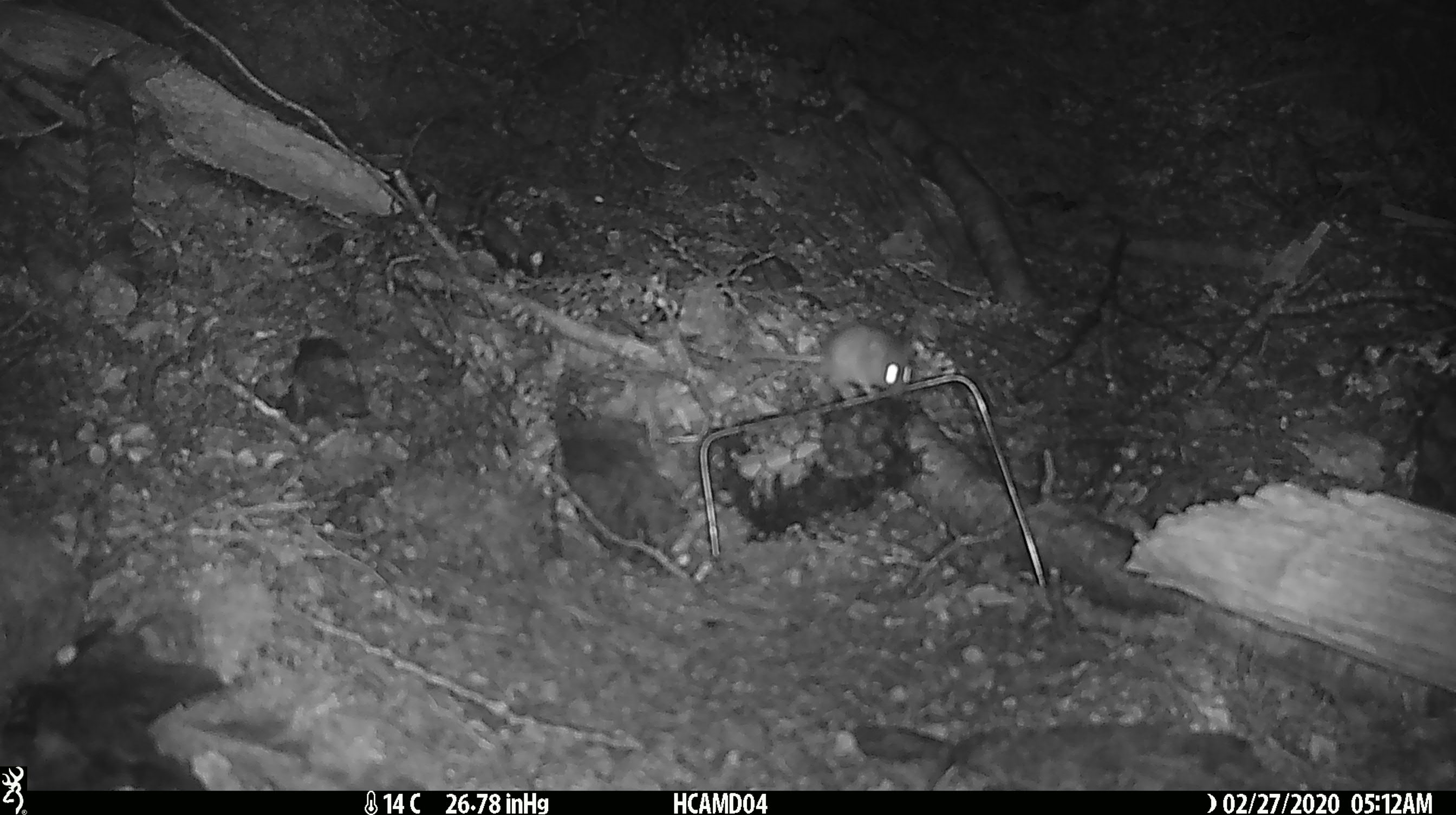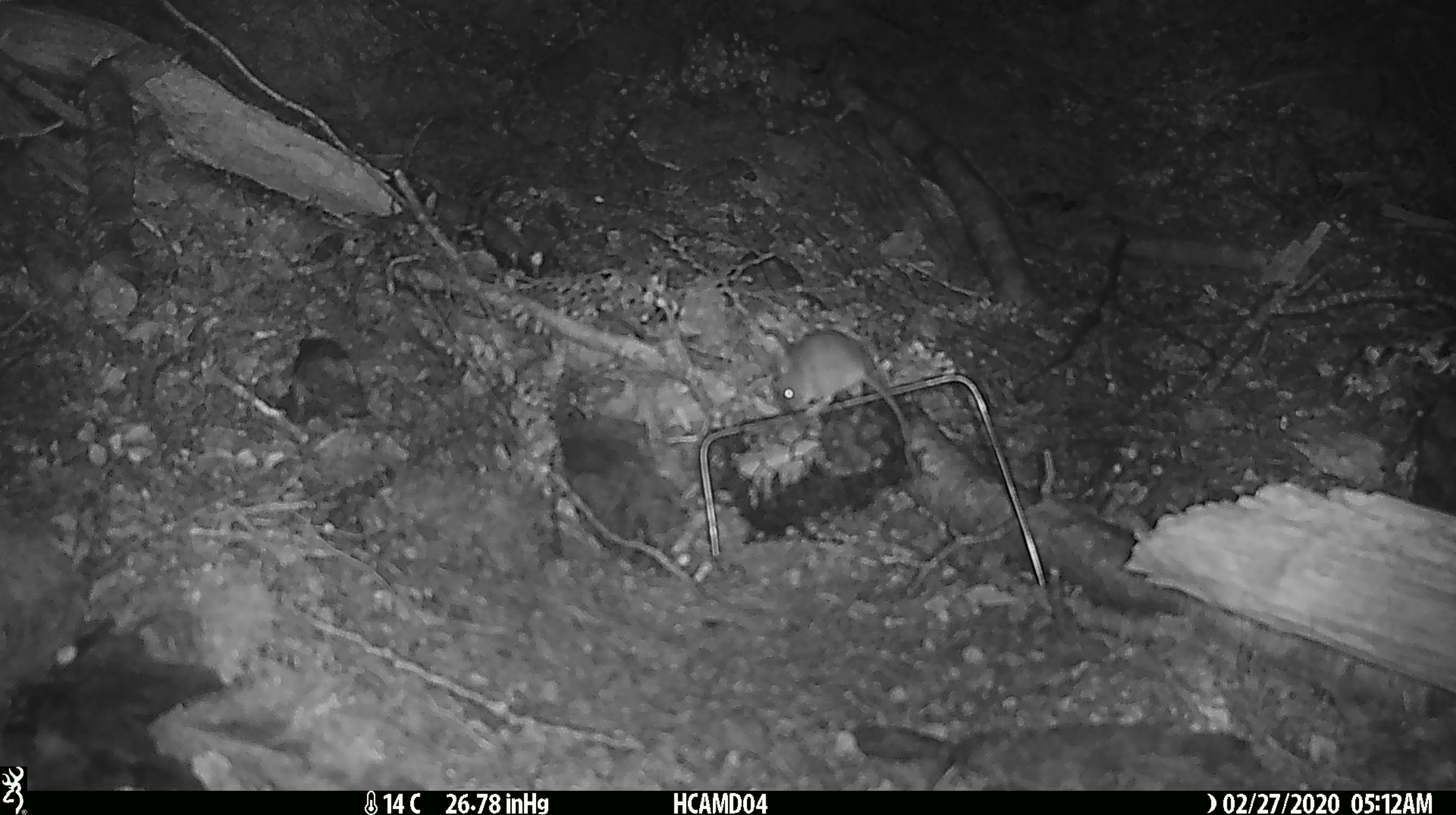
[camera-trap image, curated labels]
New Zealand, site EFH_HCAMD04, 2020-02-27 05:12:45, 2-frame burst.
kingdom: Animalia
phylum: Chordata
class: Mammalia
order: Rodentia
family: Muridae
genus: Mus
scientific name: Mus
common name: mouse